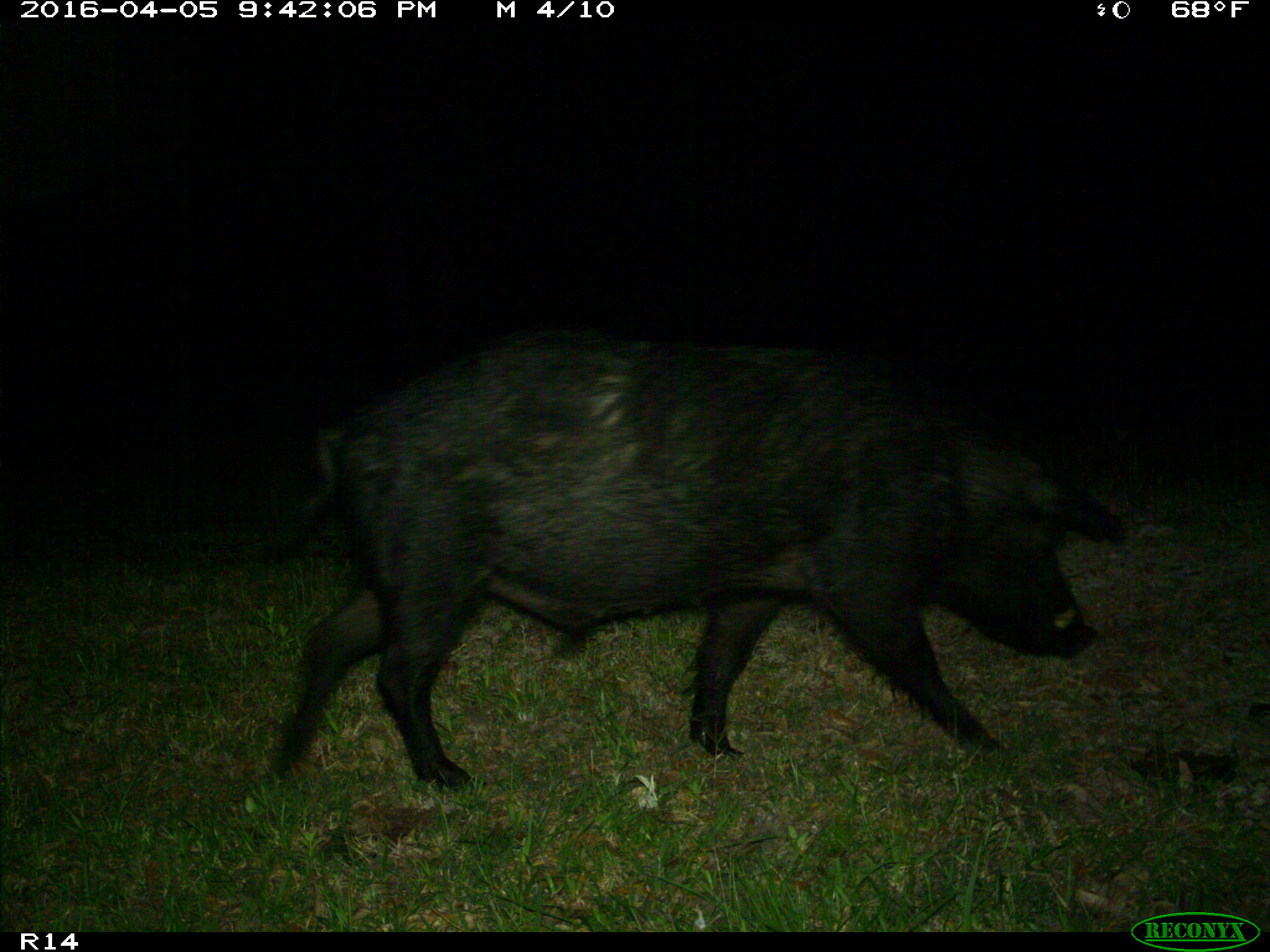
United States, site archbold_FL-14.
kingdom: Animalia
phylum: Chordata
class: Mammalia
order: Artiodactyla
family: Suidae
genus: Sus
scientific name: Sus scrofa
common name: wild boar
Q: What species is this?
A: Sus scrofa (wild boar).